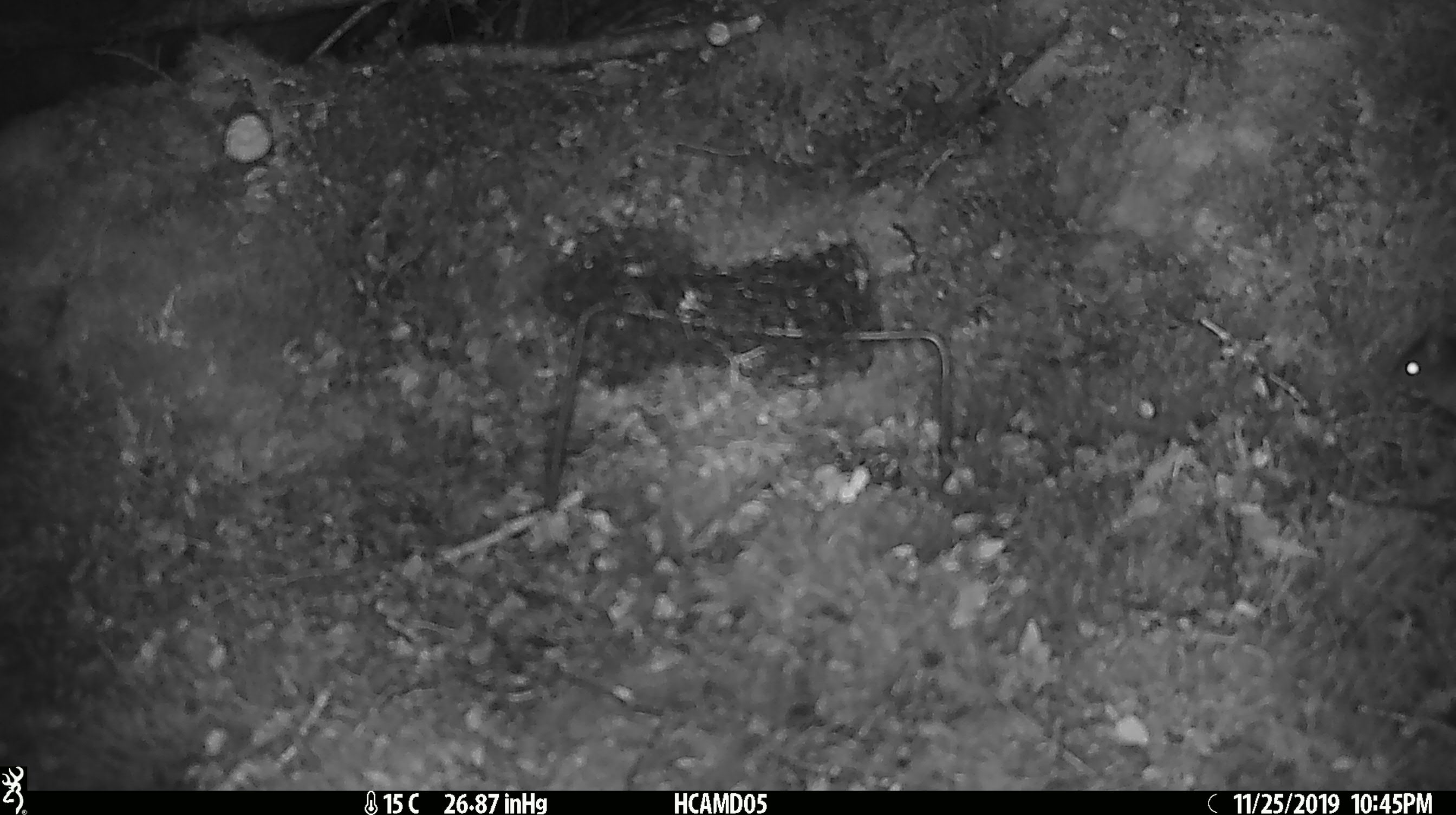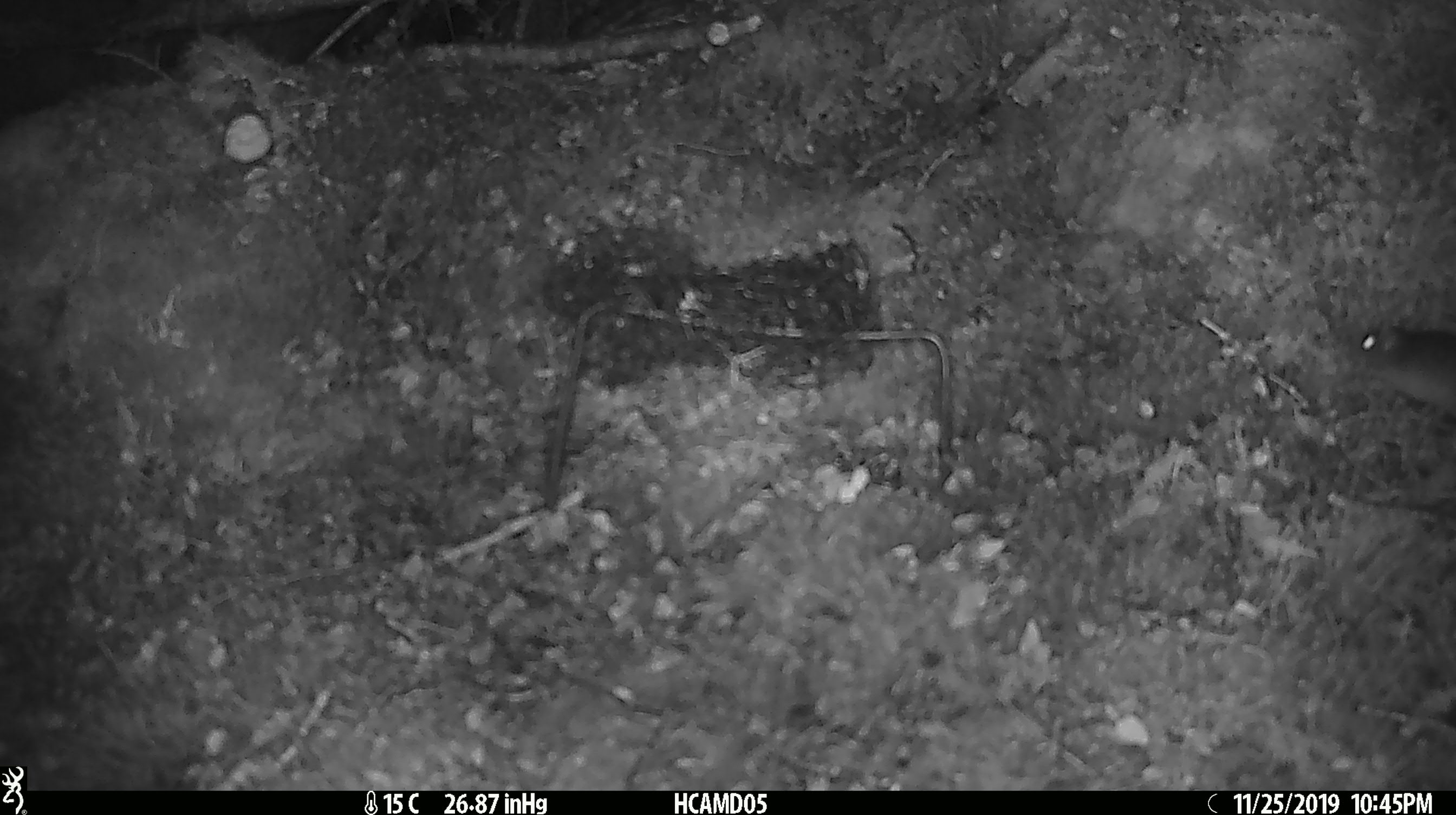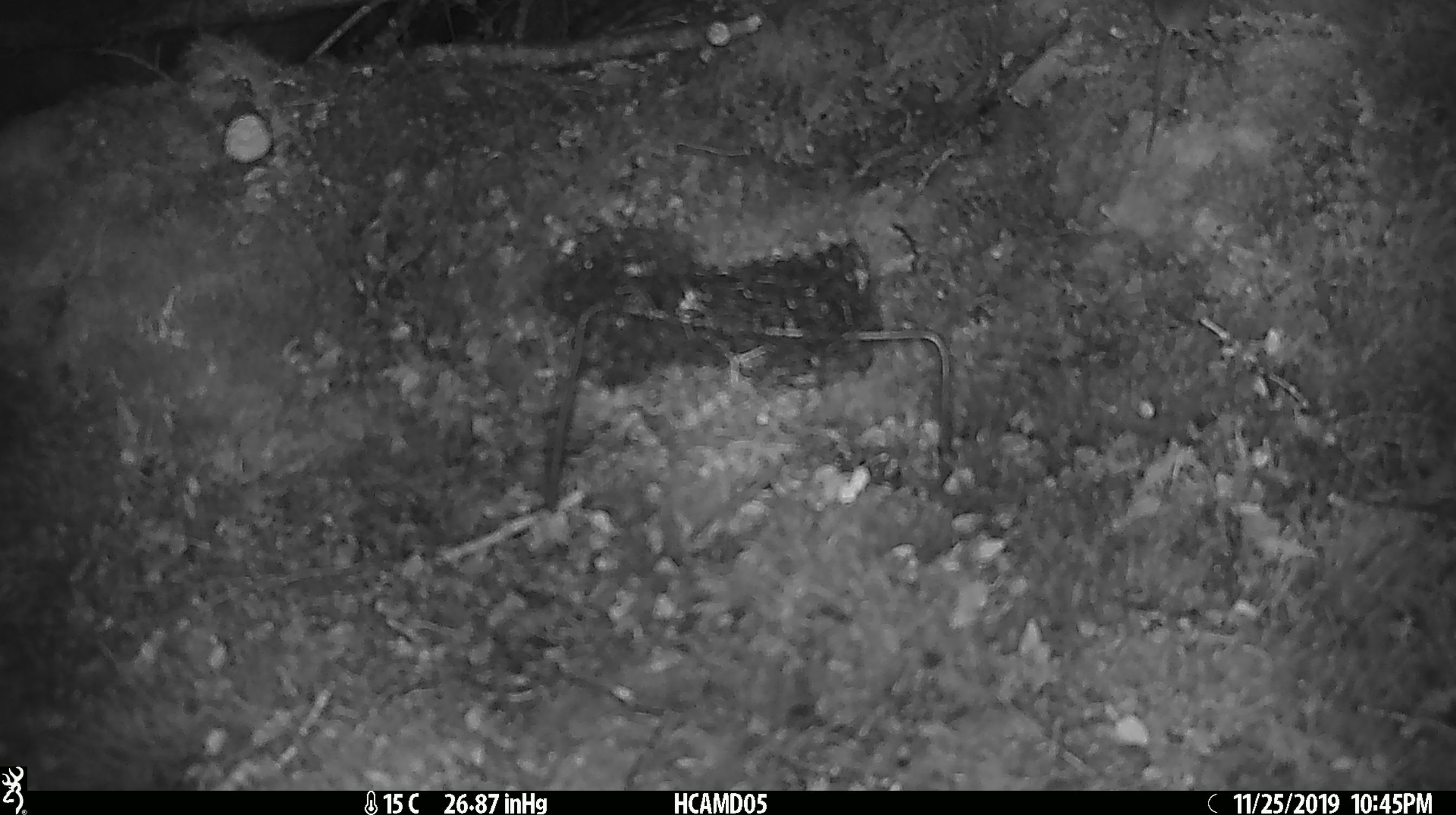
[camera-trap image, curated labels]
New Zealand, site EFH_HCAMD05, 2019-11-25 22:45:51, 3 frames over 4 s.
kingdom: Animalia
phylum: Chordata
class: Mammalia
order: Rodentia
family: Muridae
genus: Mus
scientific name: Mus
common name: mouse